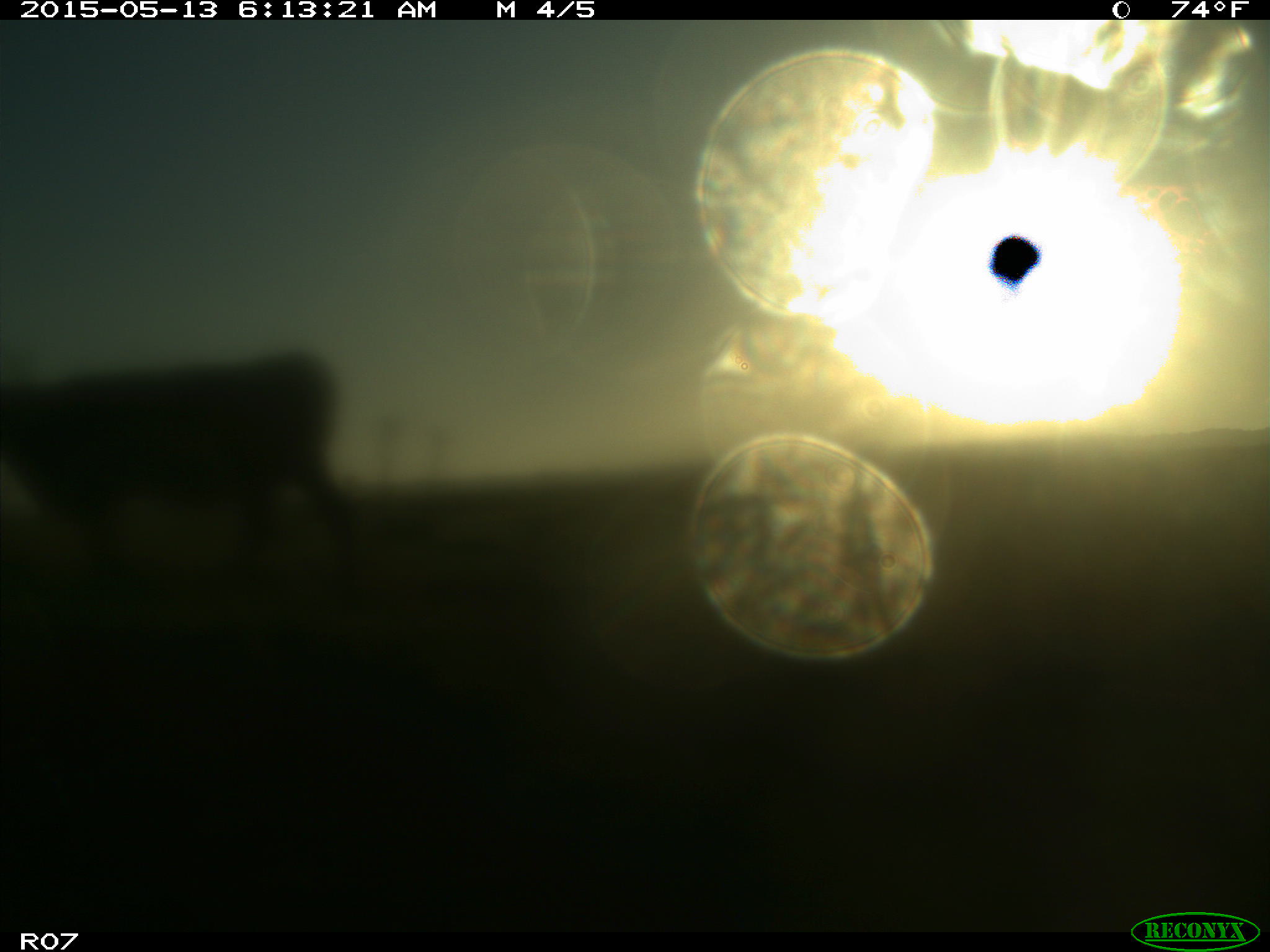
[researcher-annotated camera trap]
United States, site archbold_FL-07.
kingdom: Animalia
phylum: Chordata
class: Mammalia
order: Artiodactyla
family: Bovidae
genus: Bos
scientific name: Bos taurus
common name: domestic cow